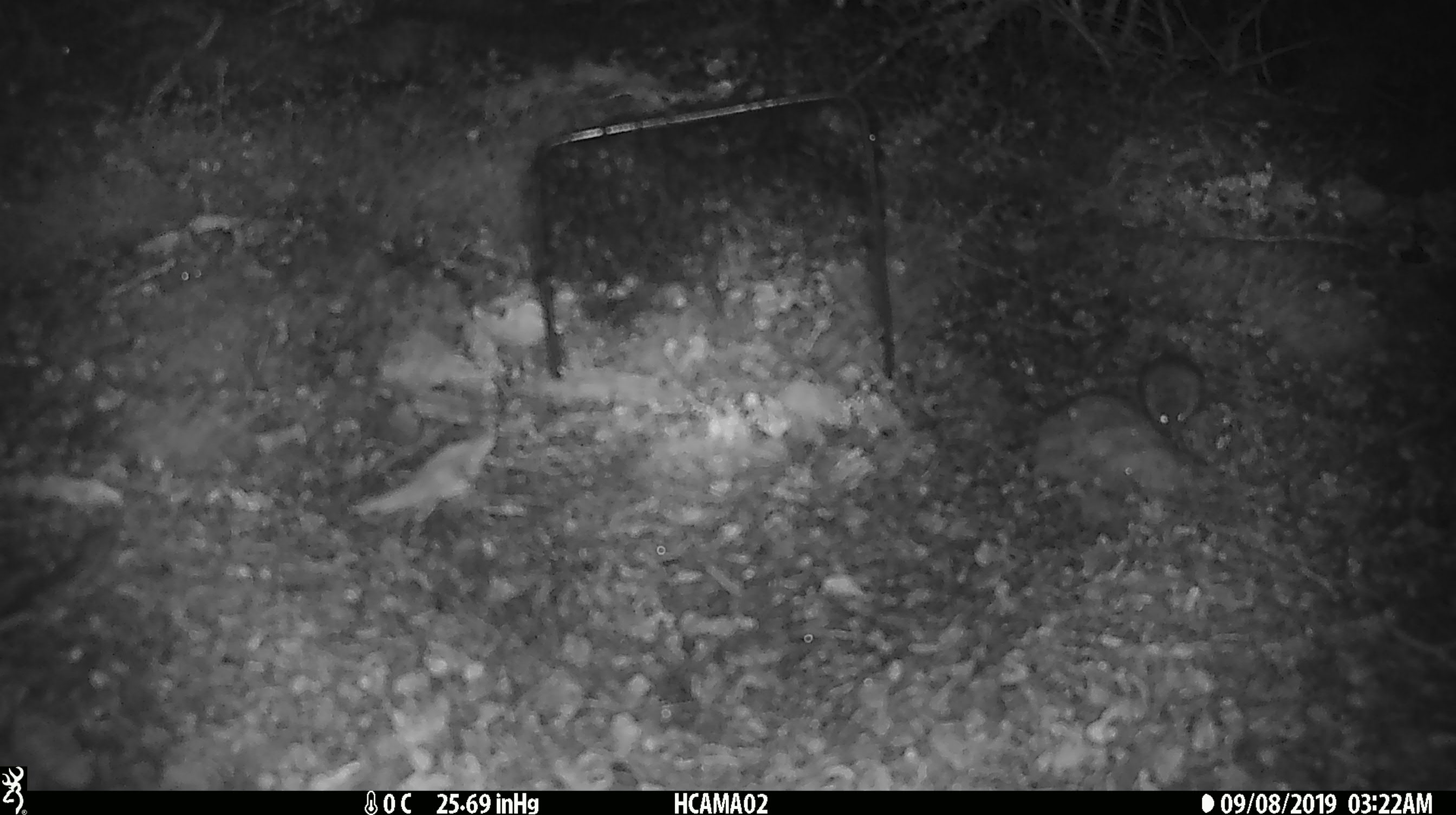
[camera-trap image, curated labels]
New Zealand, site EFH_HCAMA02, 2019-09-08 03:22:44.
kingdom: Animalia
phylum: Chordata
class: Mammalia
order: Rodentia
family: Muridae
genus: Mus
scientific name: Mus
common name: mouse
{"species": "mouse (Mus)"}